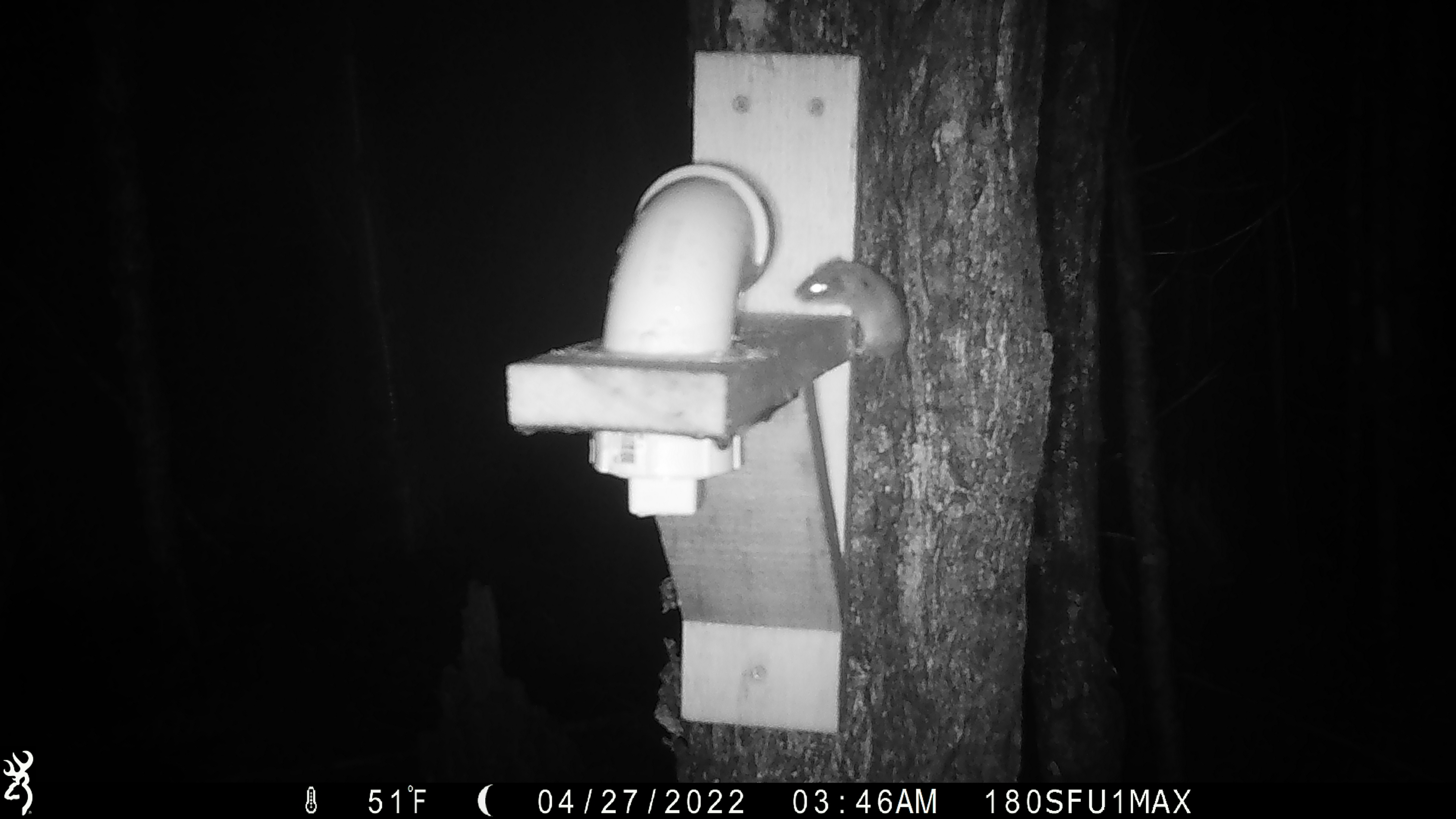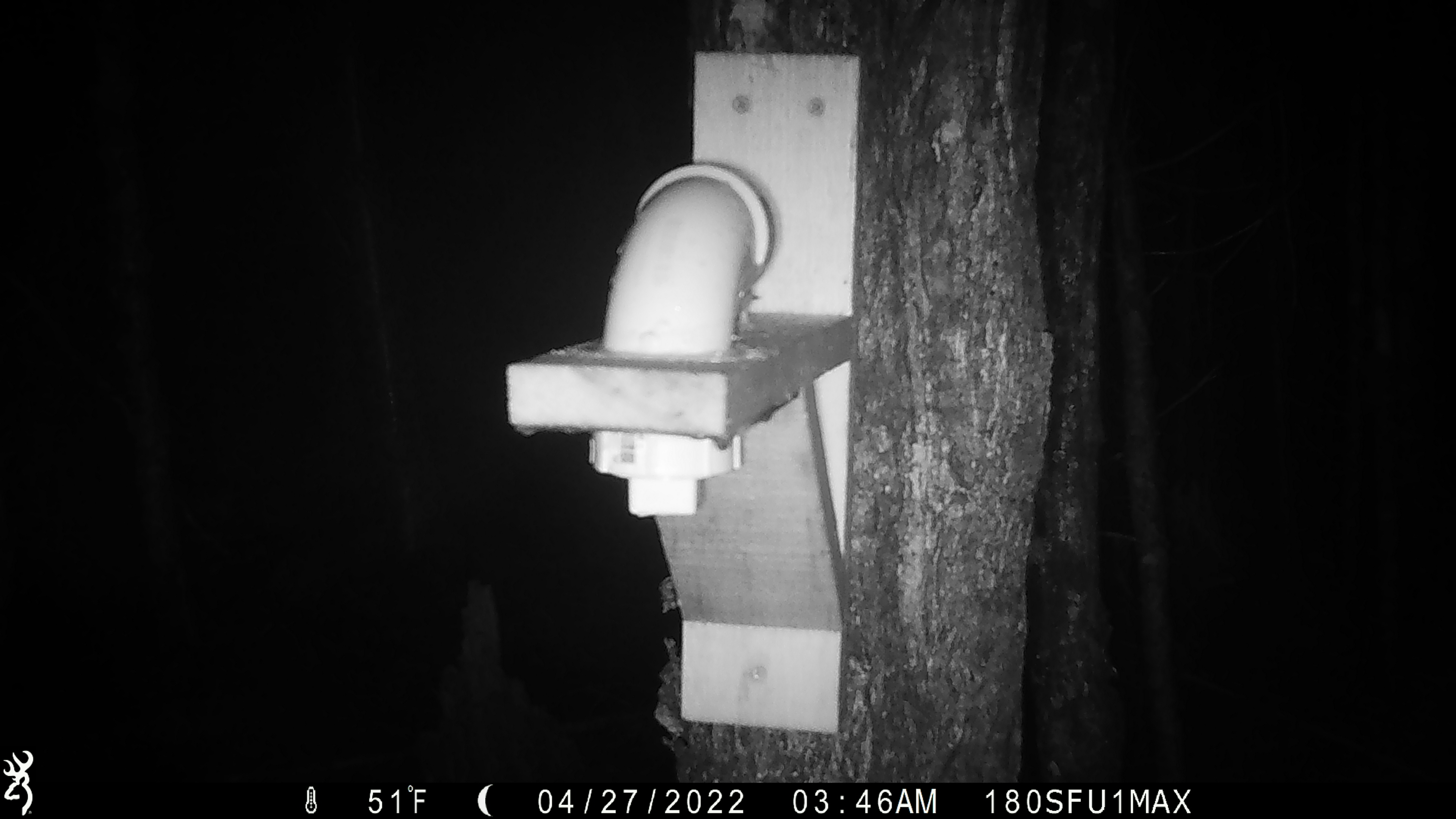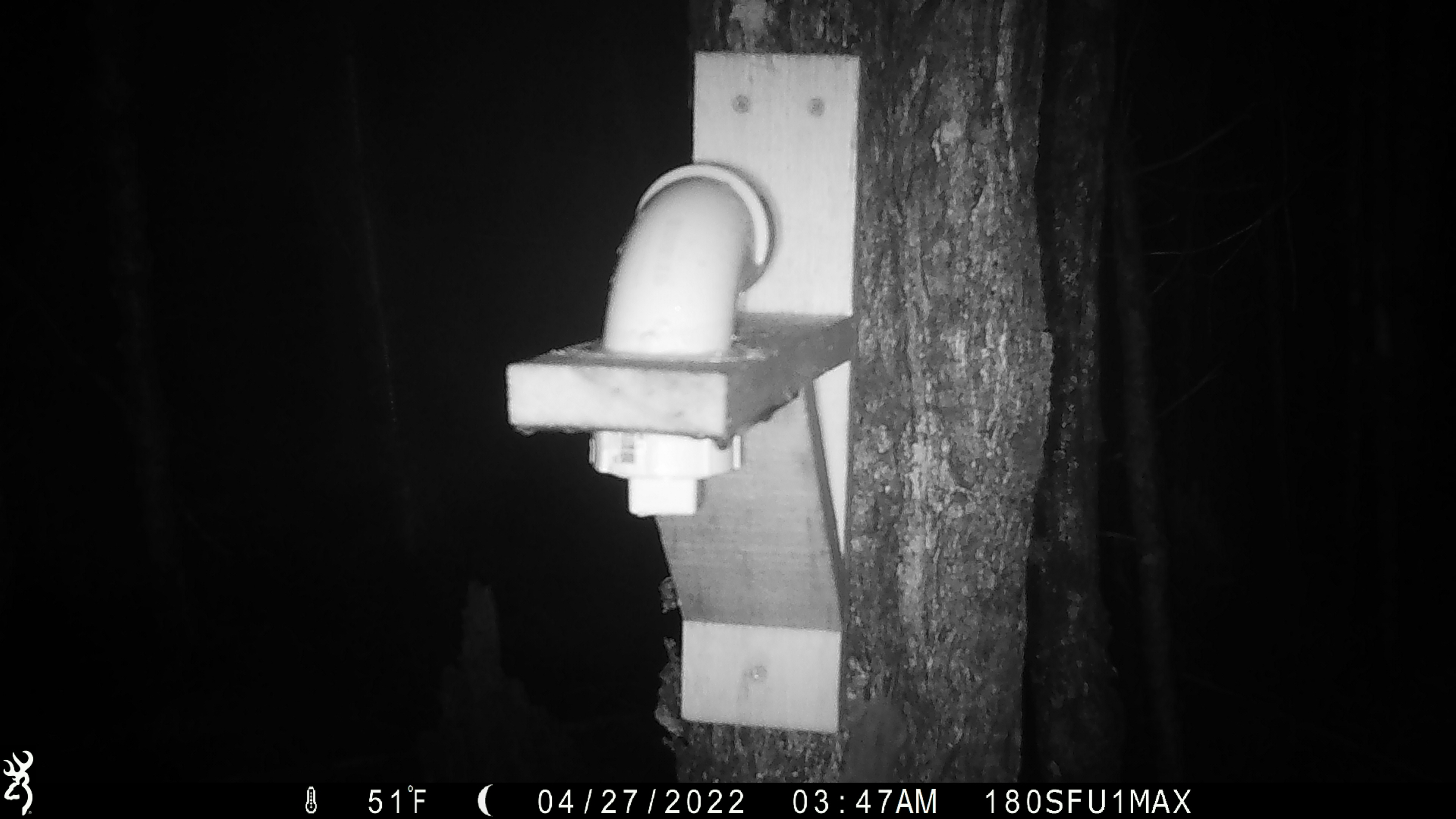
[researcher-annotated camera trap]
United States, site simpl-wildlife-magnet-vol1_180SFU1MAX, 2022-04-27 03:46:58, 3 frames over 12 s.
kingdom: Animalia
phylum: Chordata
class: Mammalia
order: Rodentia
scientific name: Rodentia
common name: mouse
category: mouse sp.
Mouse sp. (mouse) (Rodentia).